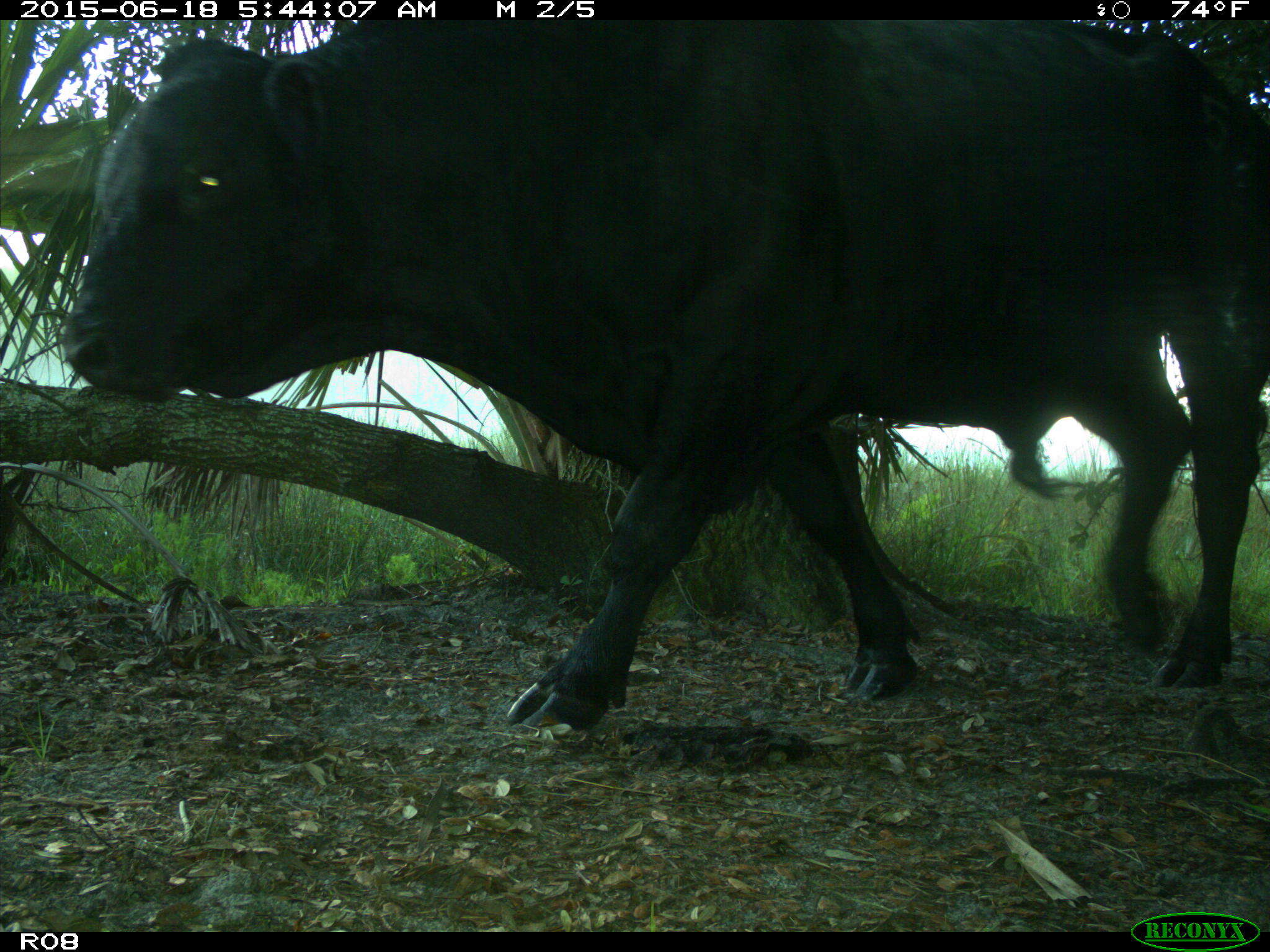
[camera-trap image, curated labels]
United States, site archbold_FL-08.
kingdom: Animalia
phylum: Chordata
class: Mammalia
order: Artiodactyla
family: Bovidae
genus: Bos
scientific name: Bos taurus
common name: domestic cow